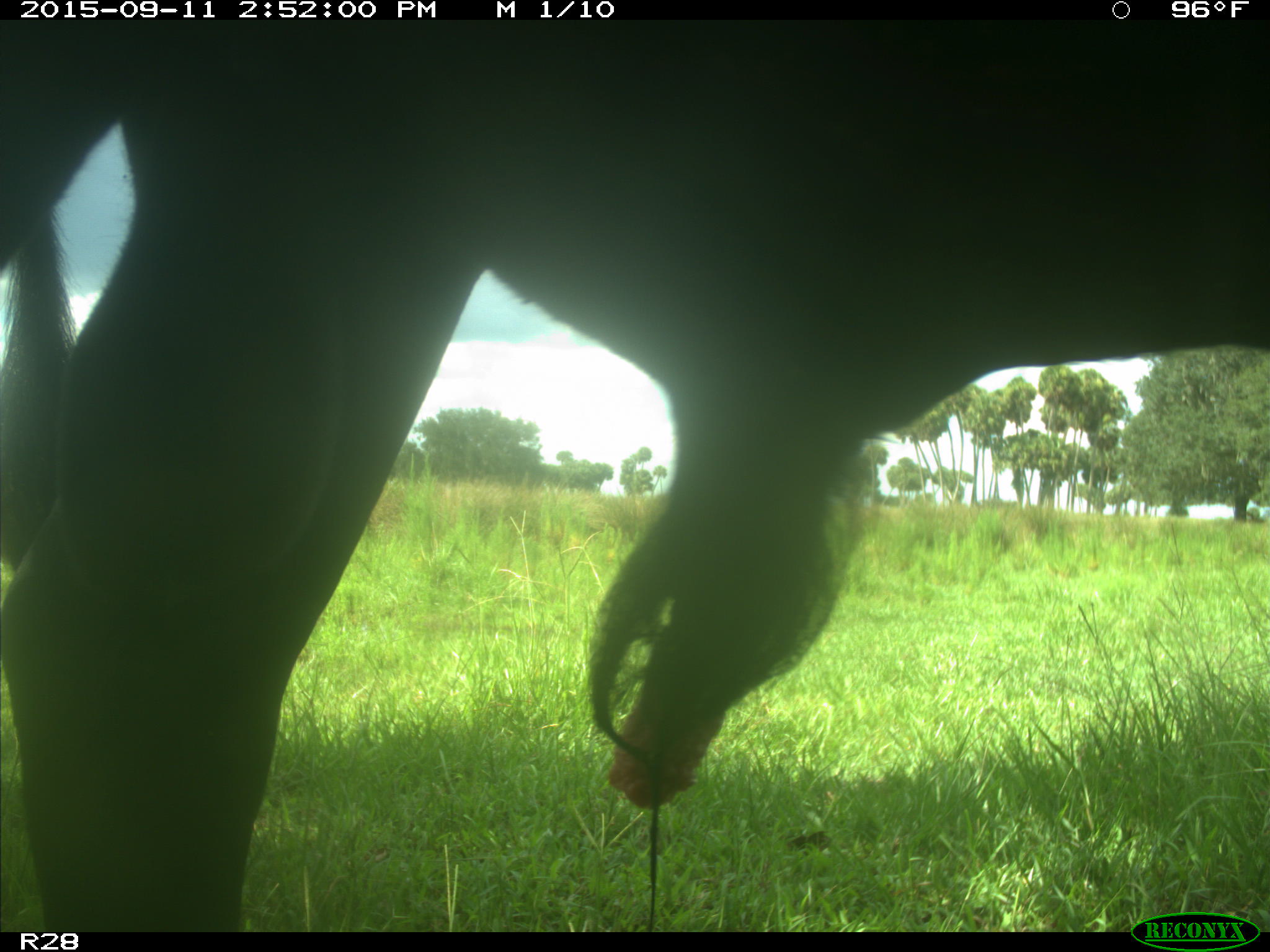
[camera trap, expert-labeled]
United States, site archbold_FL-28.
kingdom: Animalia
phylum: Chordata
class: Mammalia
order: Artiodactyla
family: Bovidae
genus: Bos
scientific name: Bos taurus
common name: domestic cow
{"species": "Bos taurus (domestic cow)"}